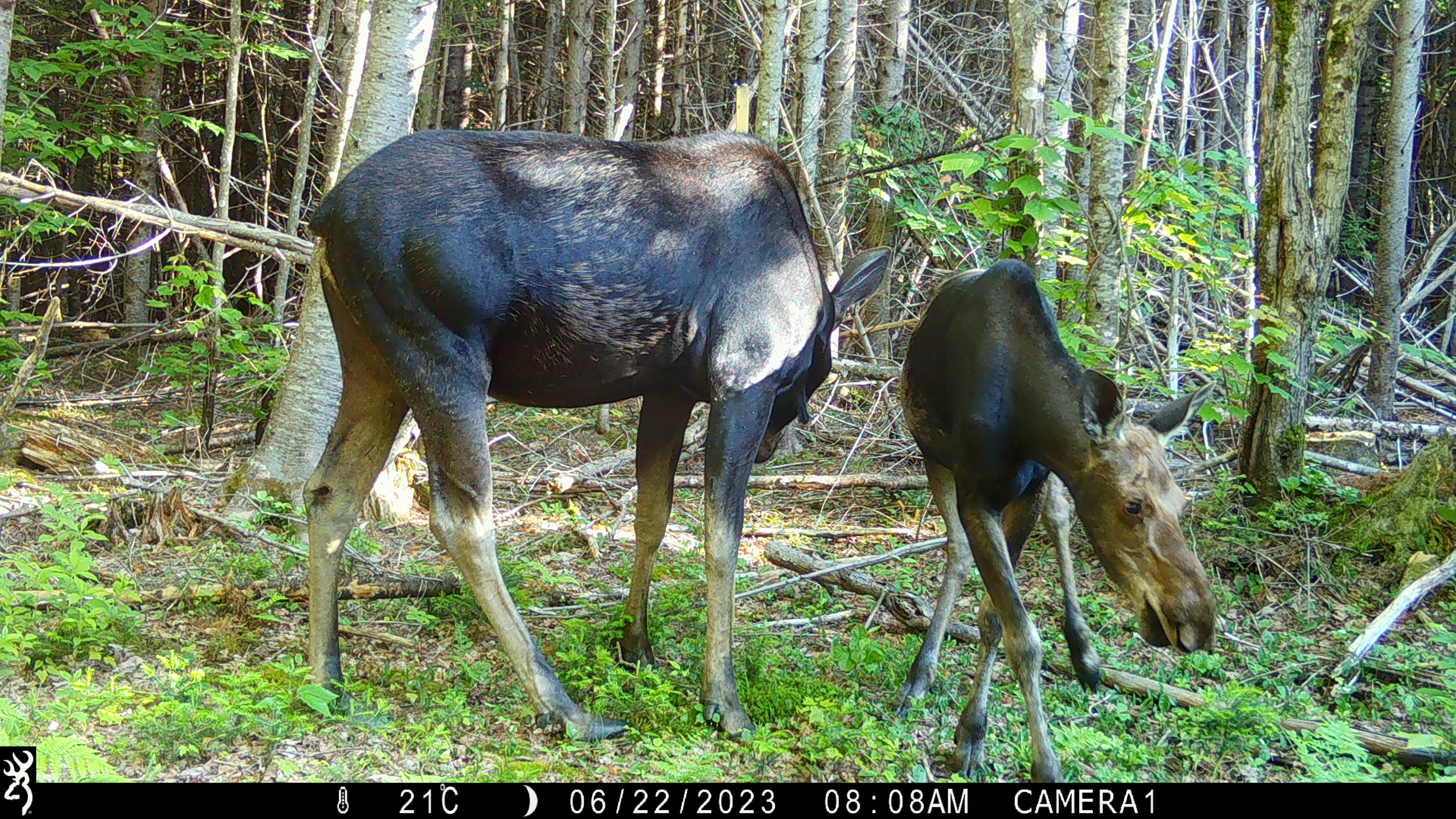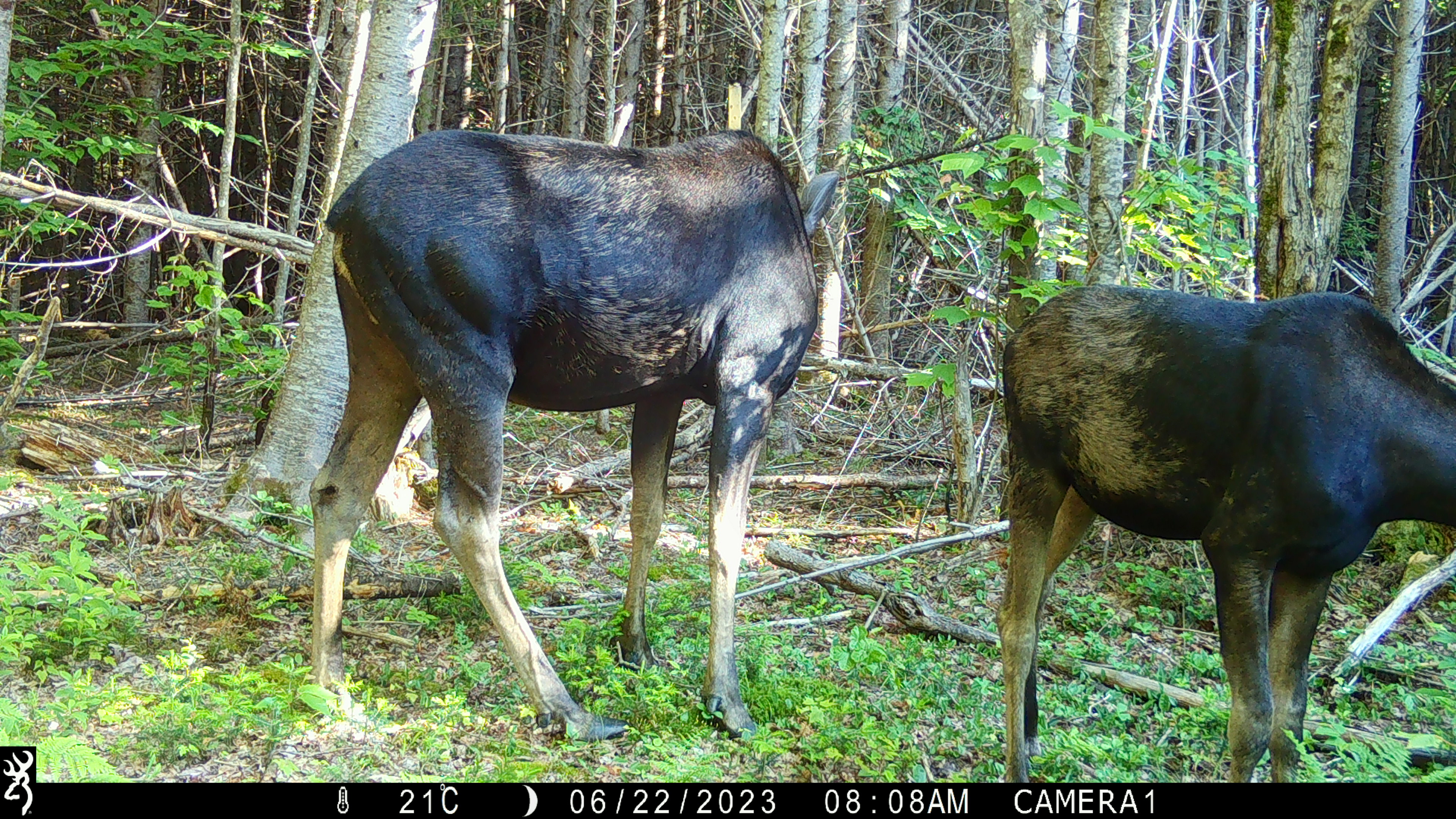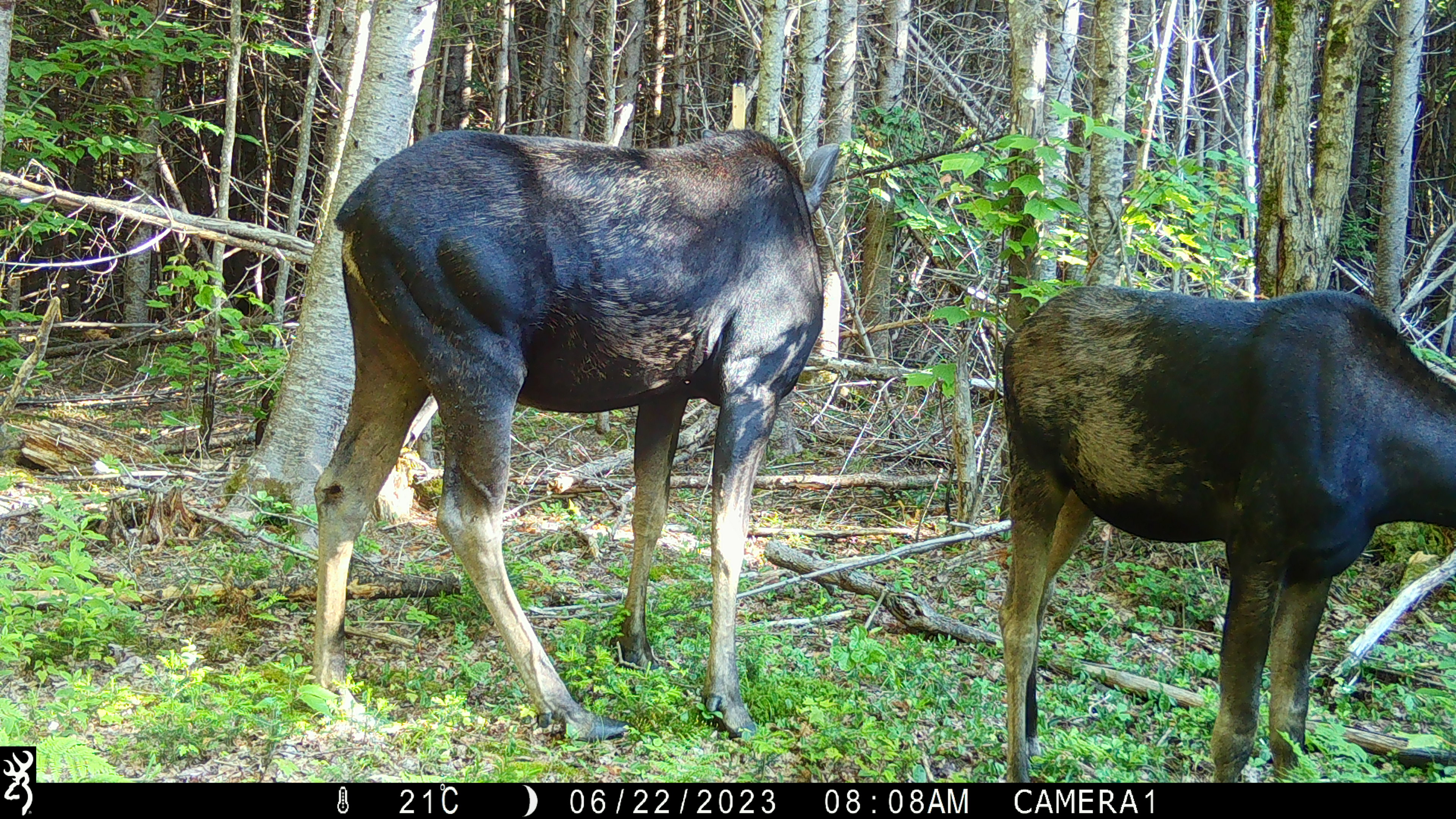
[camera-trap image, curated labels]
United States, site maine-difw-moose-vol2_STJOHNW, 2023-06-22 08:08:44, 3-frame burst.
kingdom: Animalia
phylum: Chordata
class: Mammalia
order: Artiodactyla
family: Cervidae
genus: Alces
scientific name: Alces alces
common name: moose